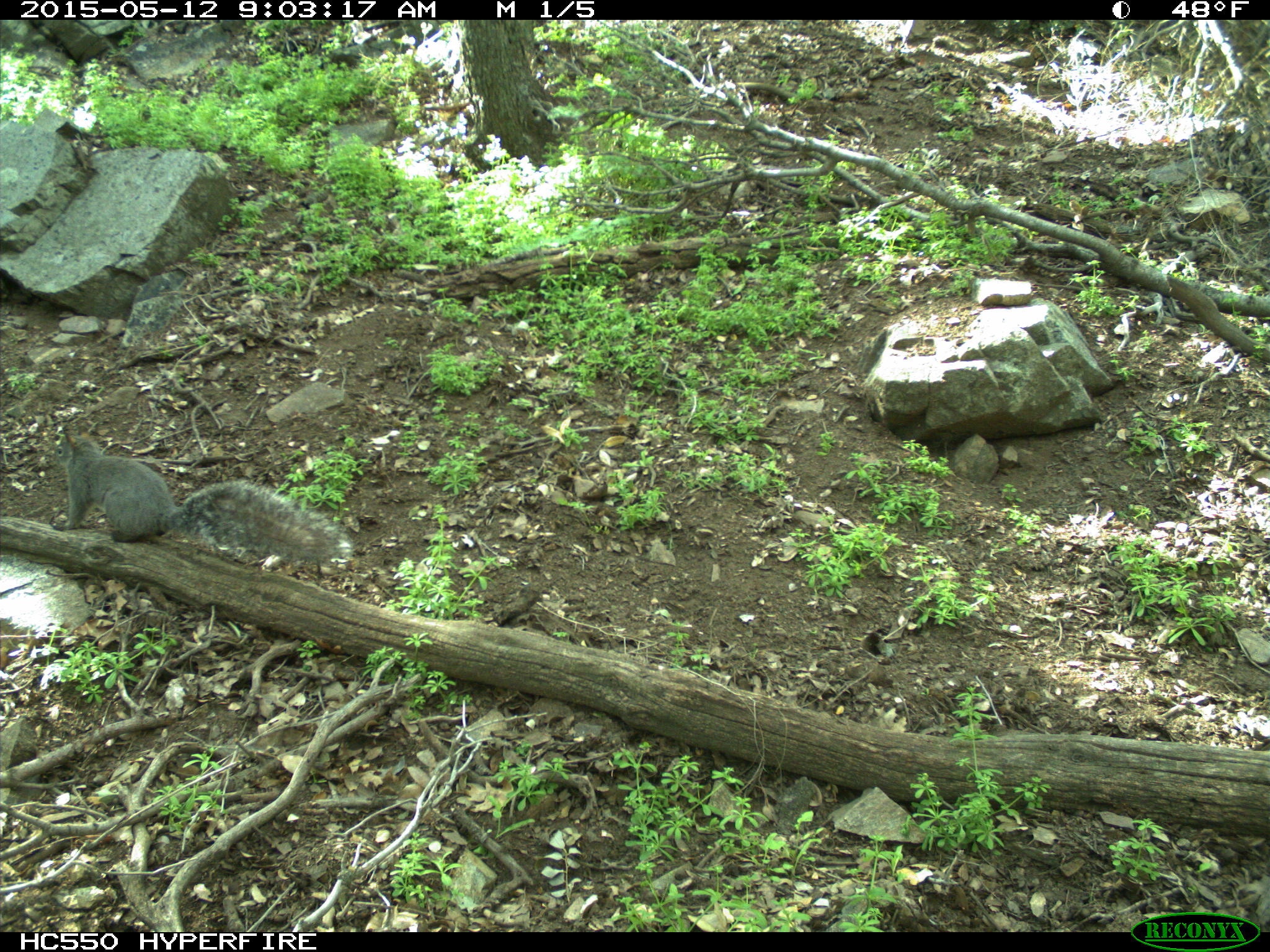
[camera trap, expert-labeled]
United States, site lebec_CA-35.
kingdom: Animalia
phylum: Chordata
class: Mammalia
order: Rodentia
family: Sciuridae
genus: Sciurus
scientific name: Sciurus carolinensis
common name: eastern gray squirrel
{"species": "Sciurus carolinensis (eastern gray squirrel)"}